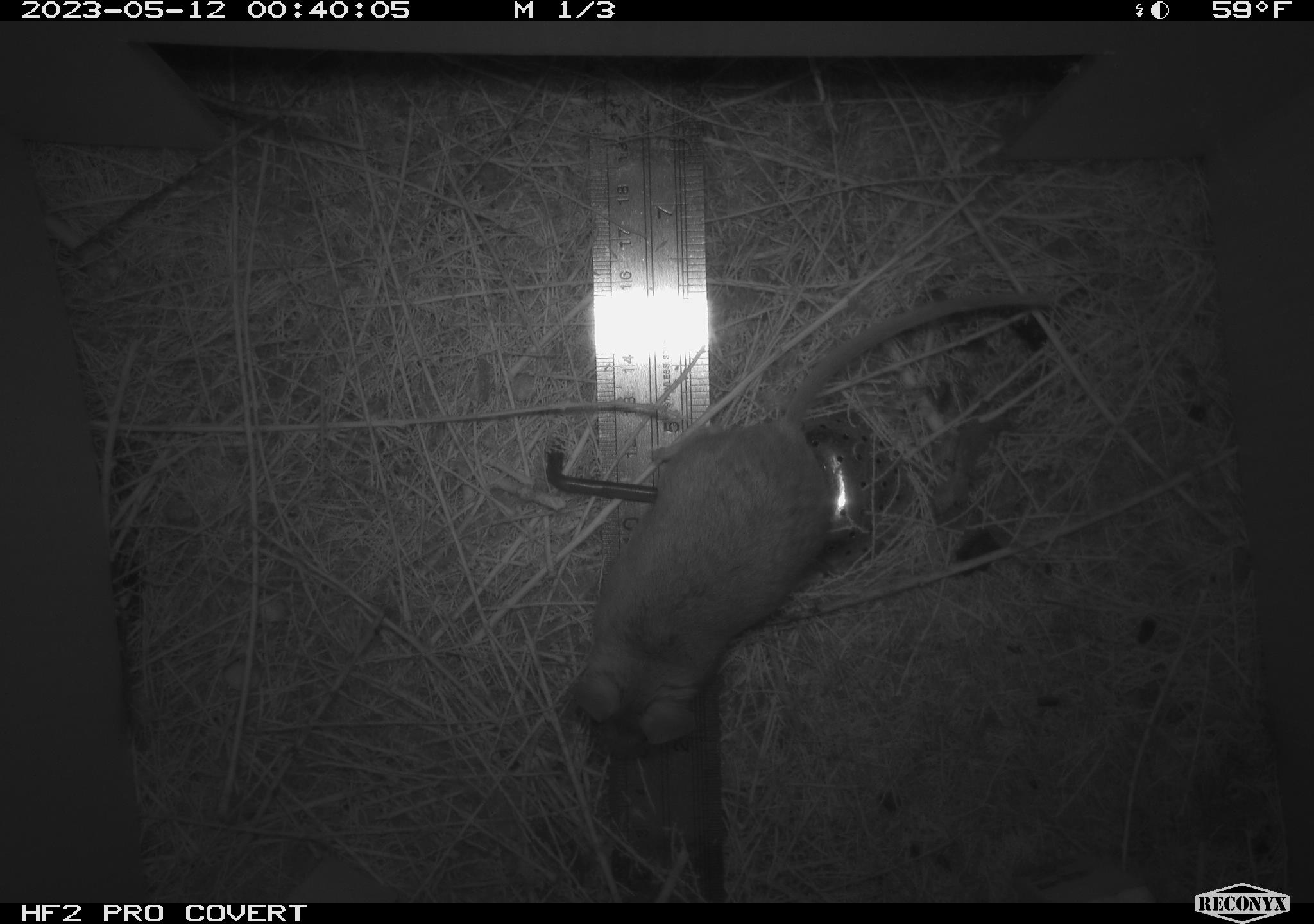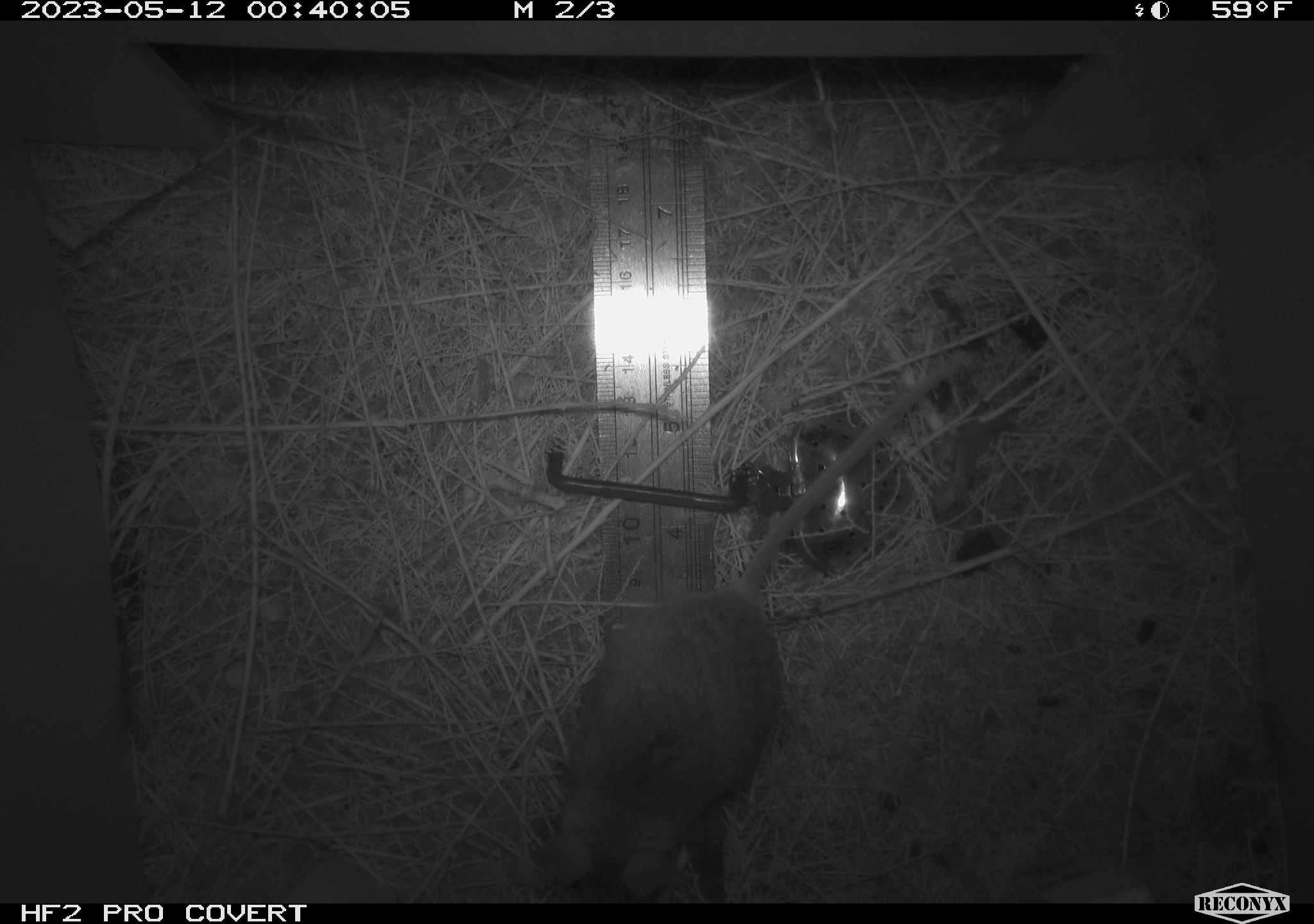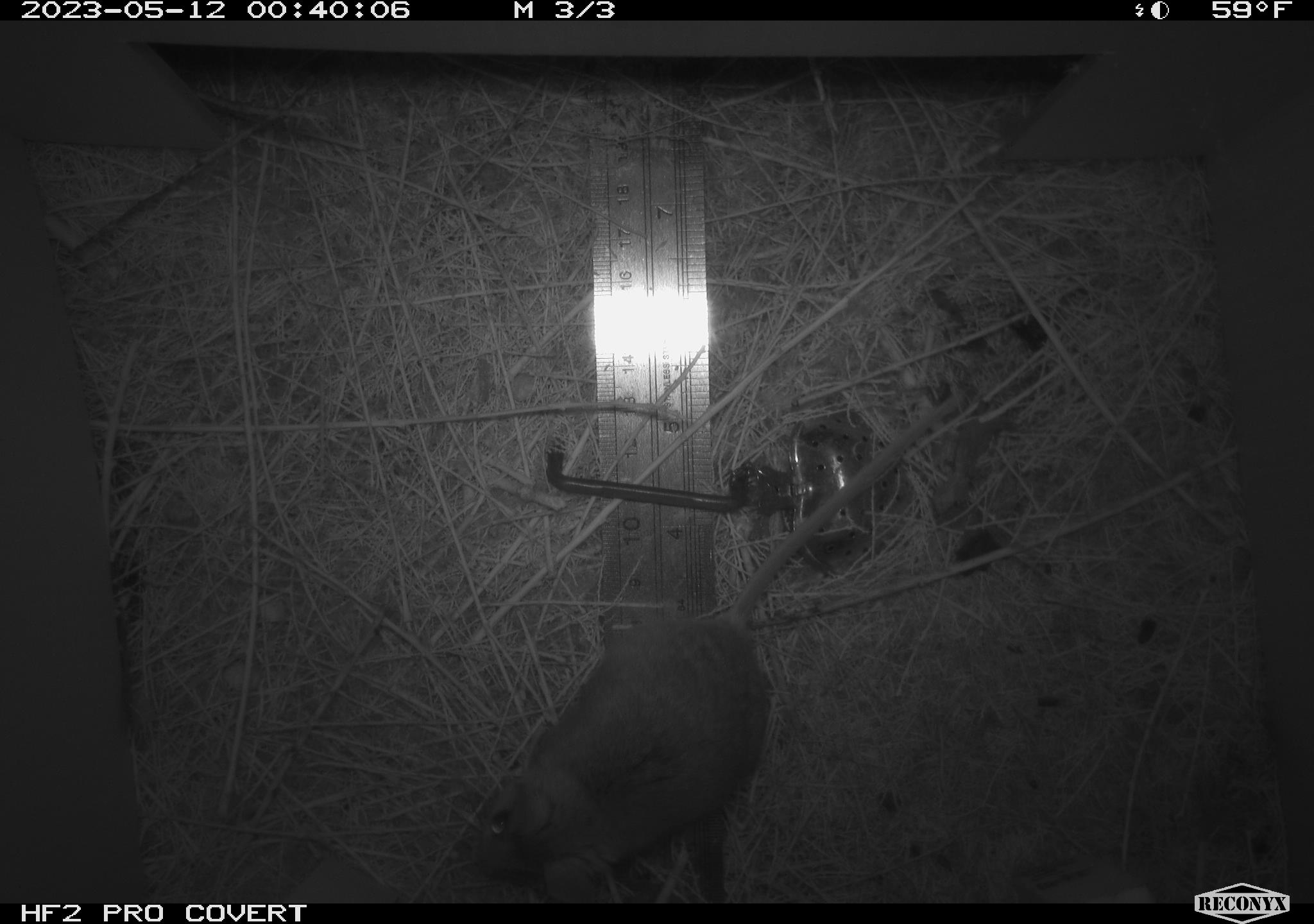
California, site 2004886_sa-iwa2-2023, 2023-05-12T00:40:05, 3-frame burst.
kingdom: Animalia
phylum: Chordata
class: Mammalia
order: Rodentia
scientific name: Rodentia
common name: mouse species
Mouse species (Rodentia).